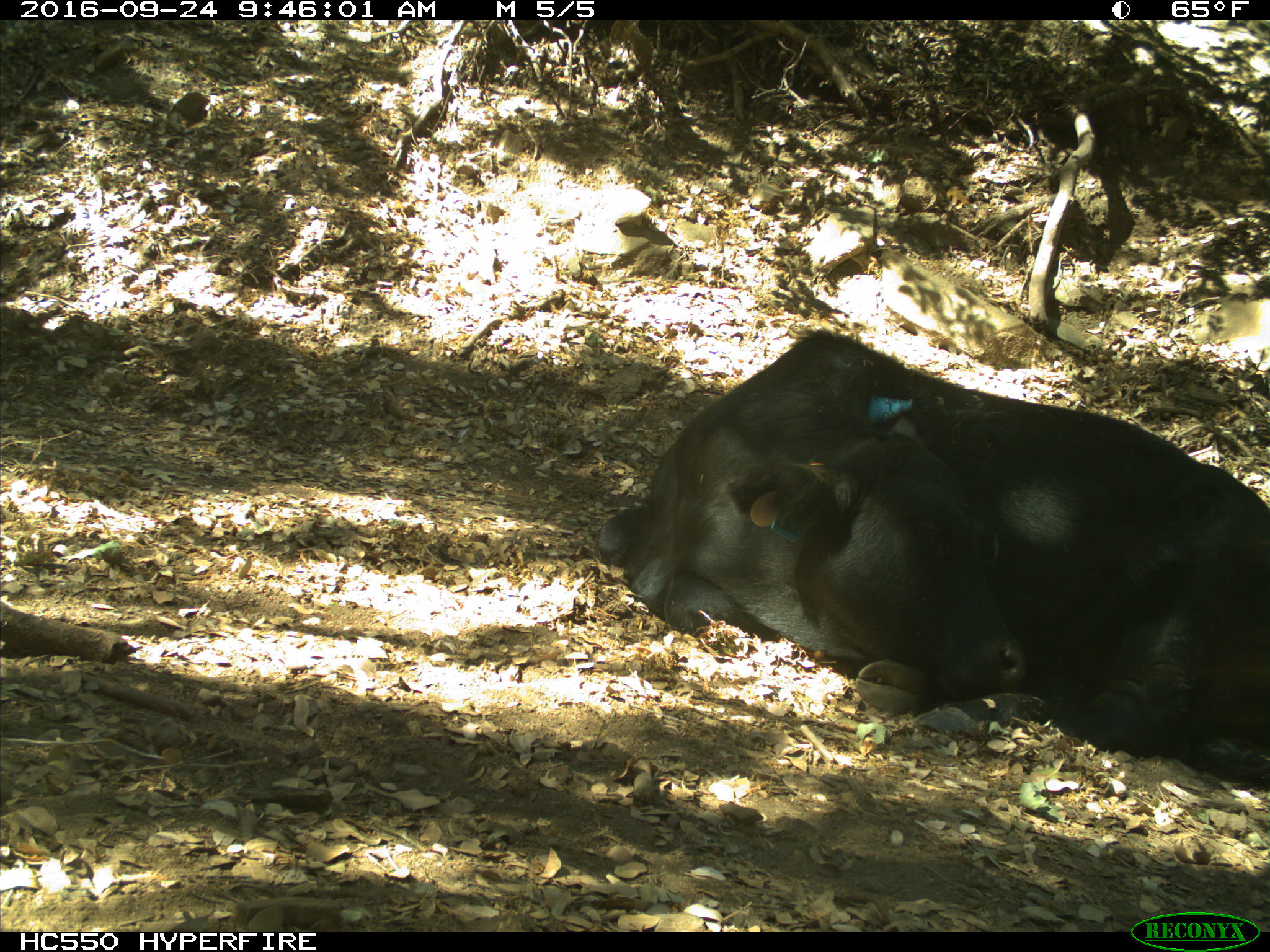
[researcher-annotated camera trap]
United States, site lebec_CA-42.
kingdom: Animalia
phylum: Chordata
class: Mammalia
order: Artiodactyla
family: Bovidae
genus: Bos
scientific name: Bos taurus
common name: domestic cow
Bos taurus (domestic cow).